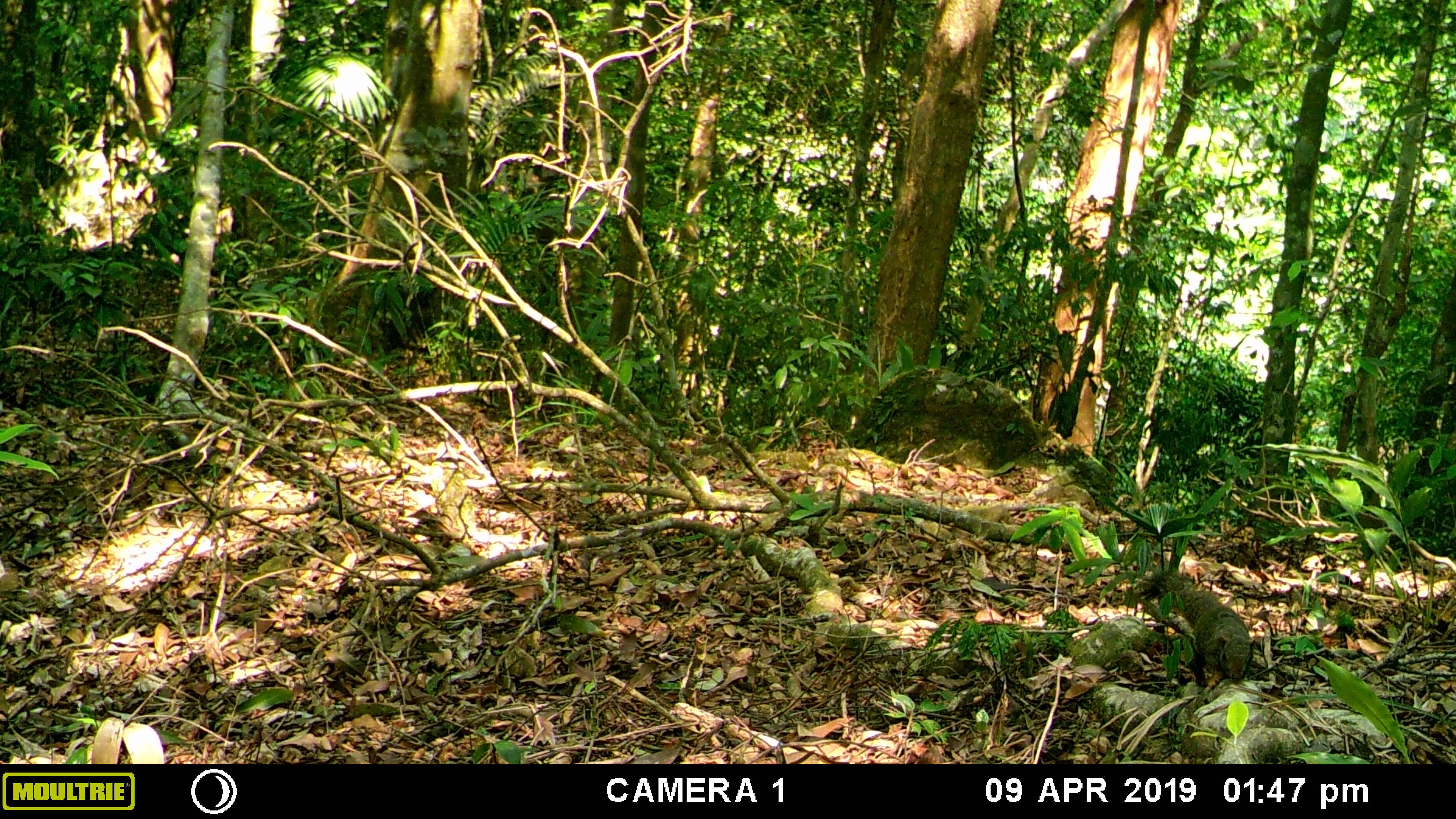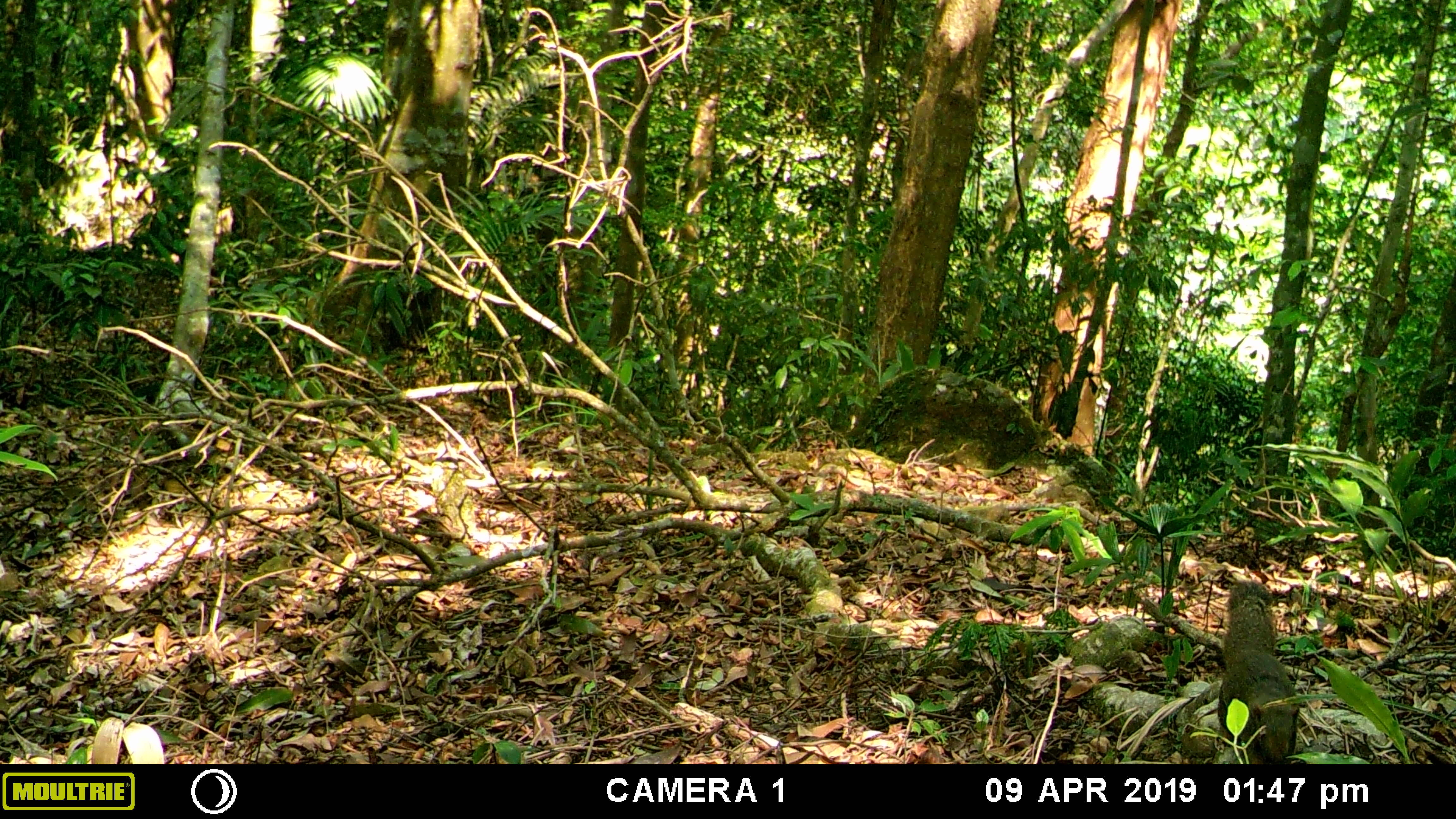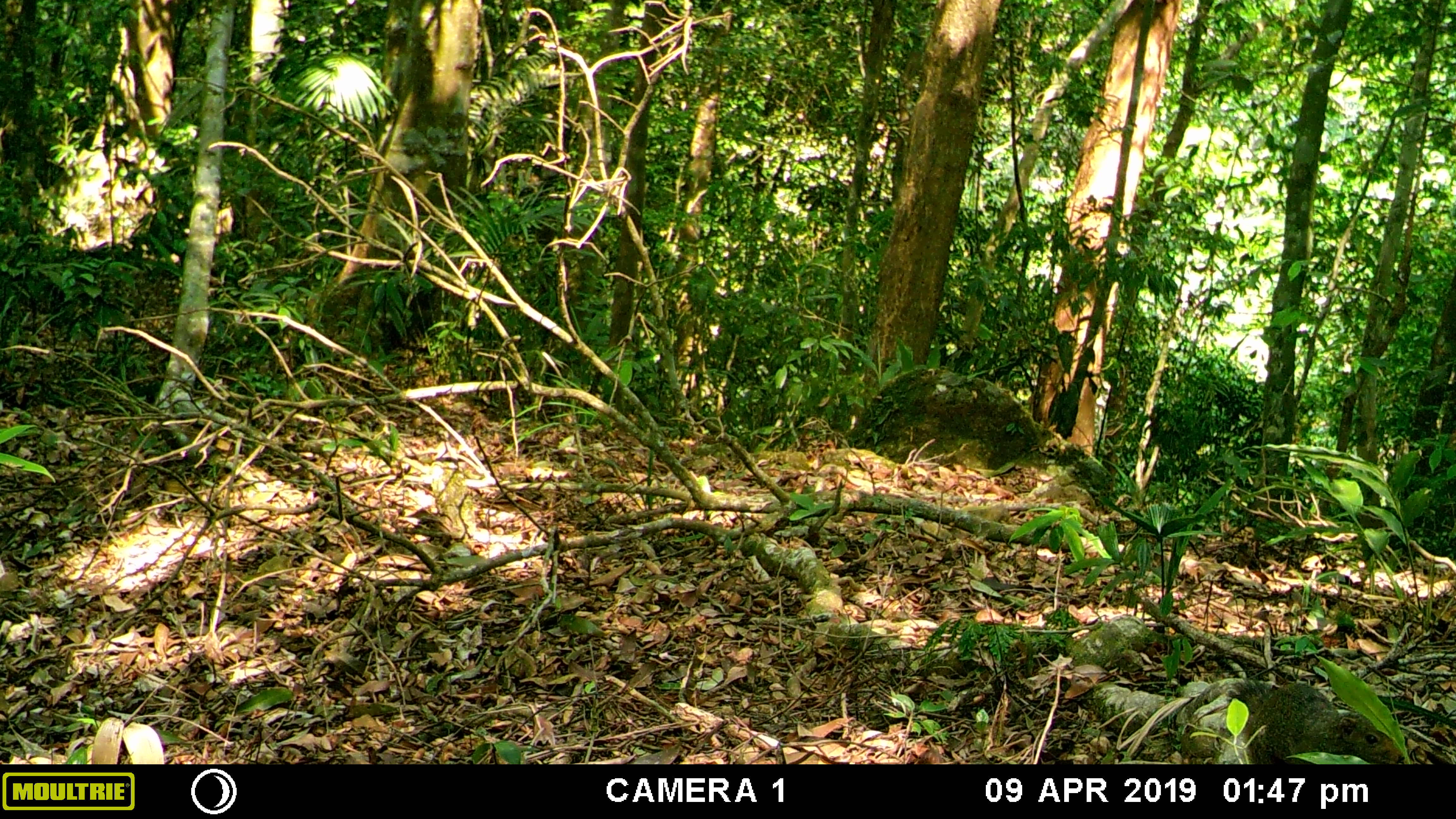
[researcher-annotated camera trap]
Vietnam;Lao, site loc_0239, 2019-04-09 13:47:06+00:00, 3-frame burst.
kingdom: Animalia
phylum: Chordata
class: Mammalia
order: Rodentia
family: Sciuridae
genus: Callosciurus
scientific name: Callosciurus erythraeus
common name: pallas's squirrel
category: pallass squirrel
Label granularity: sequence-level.